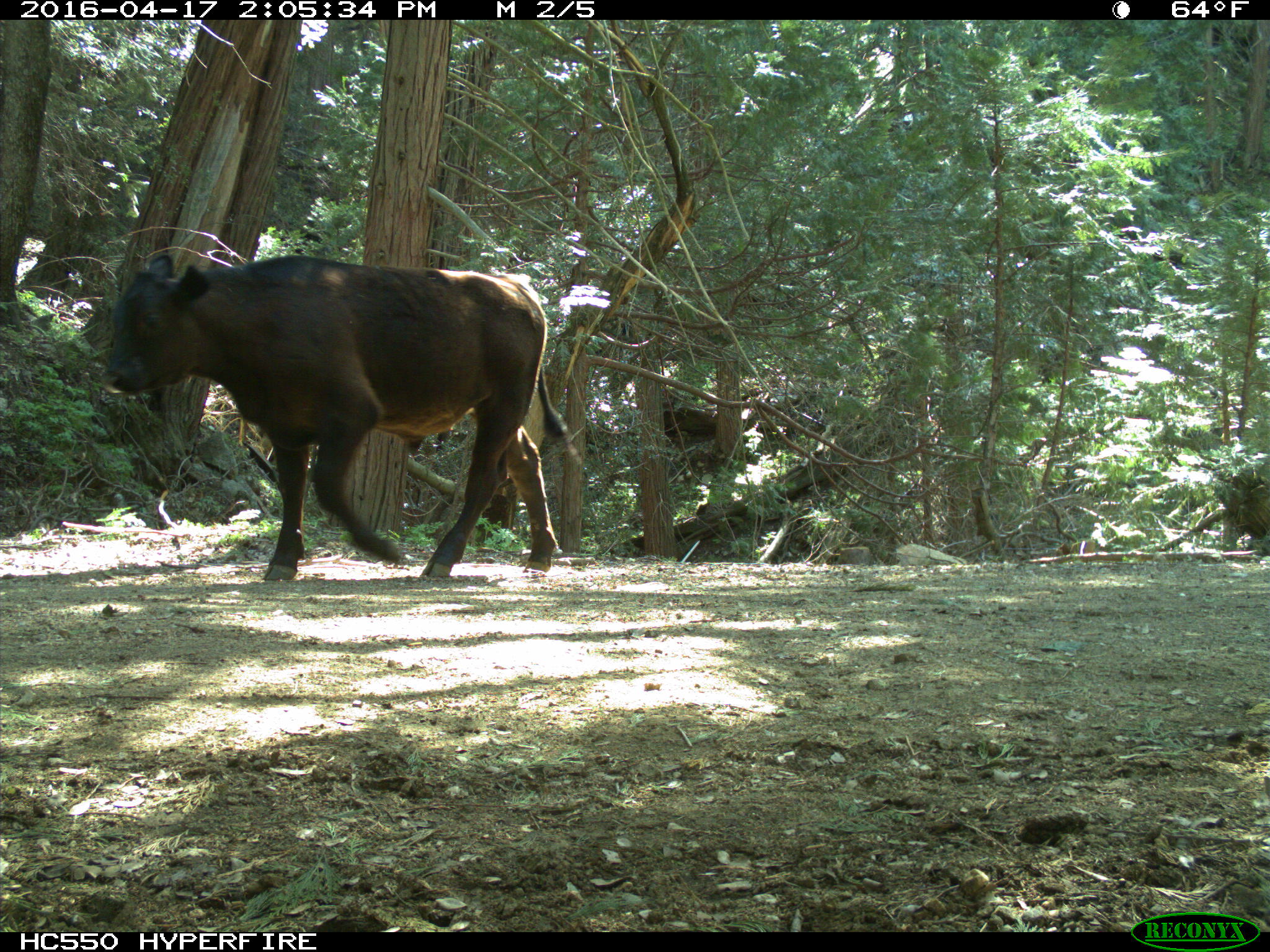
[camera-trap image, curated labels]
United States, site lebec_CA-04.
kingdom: Animalia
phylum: Chordata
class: Mammalia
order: Artiodactyla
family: Bovidae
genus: Bos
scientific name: Bos taurus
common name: domestic cow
Bos taurus (domestic cow).